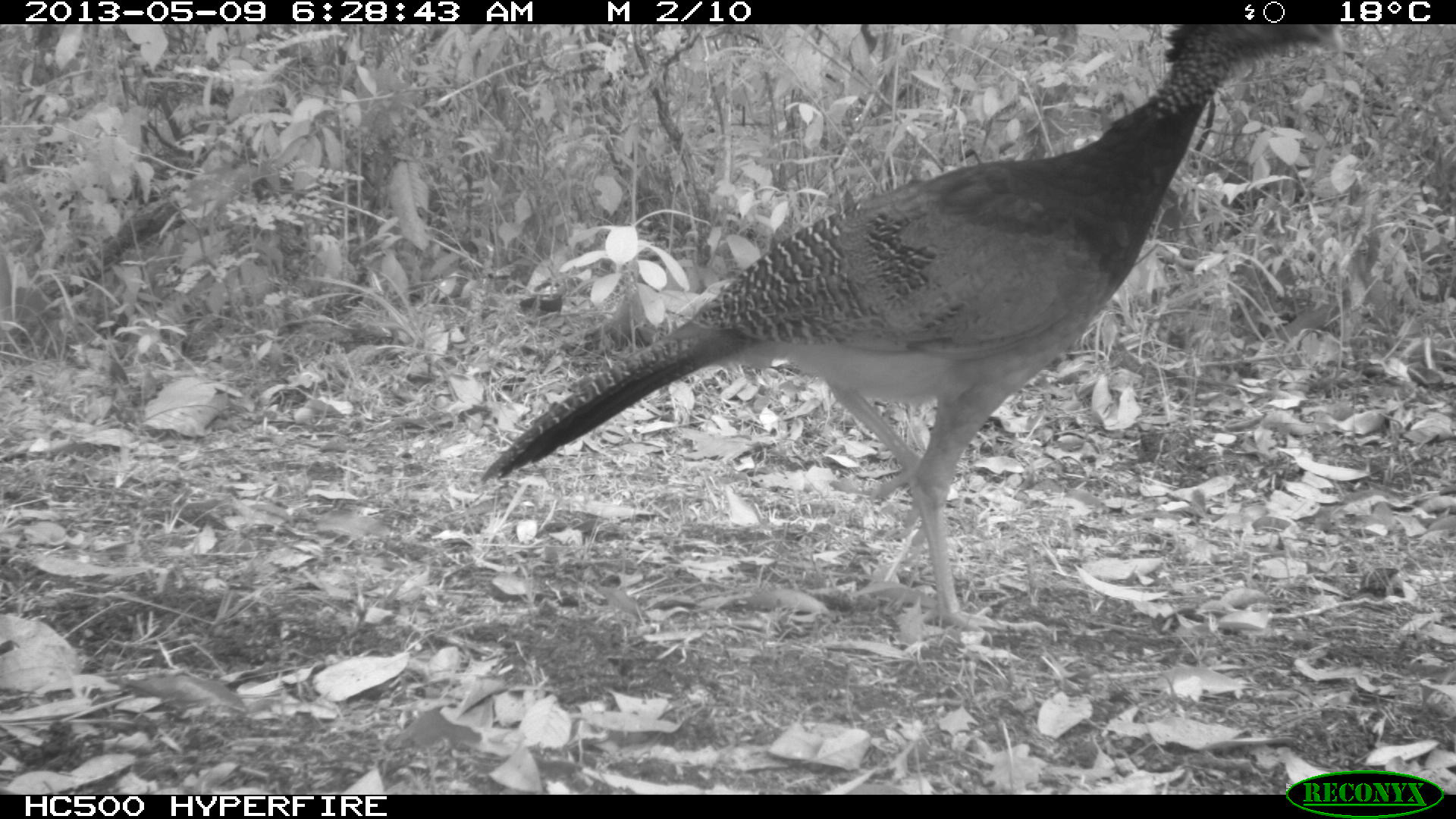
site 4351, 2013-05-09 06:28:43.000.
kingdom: Animalia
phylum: Chordata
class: Aves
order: Galliformes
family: Cracidae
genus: Crax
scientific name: Crax rubra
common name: great curassow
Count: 2.